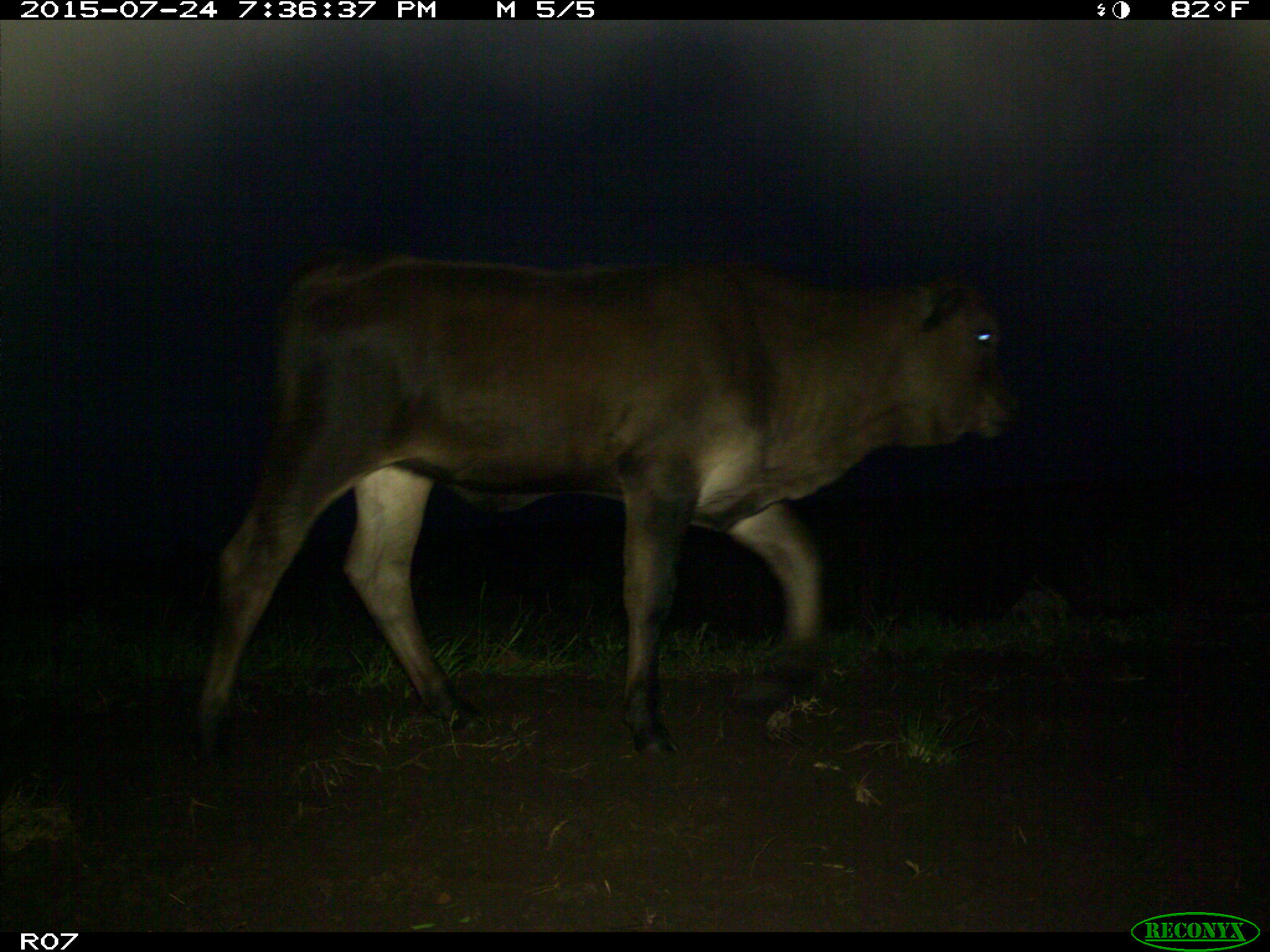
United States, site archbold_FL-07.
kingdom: Animalia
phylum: Chordata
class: Mammalia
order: Artiodactyla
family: Bovidae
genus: Bos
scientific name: Bos taurus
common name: domestic cow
Bos taurus (domestic cow).